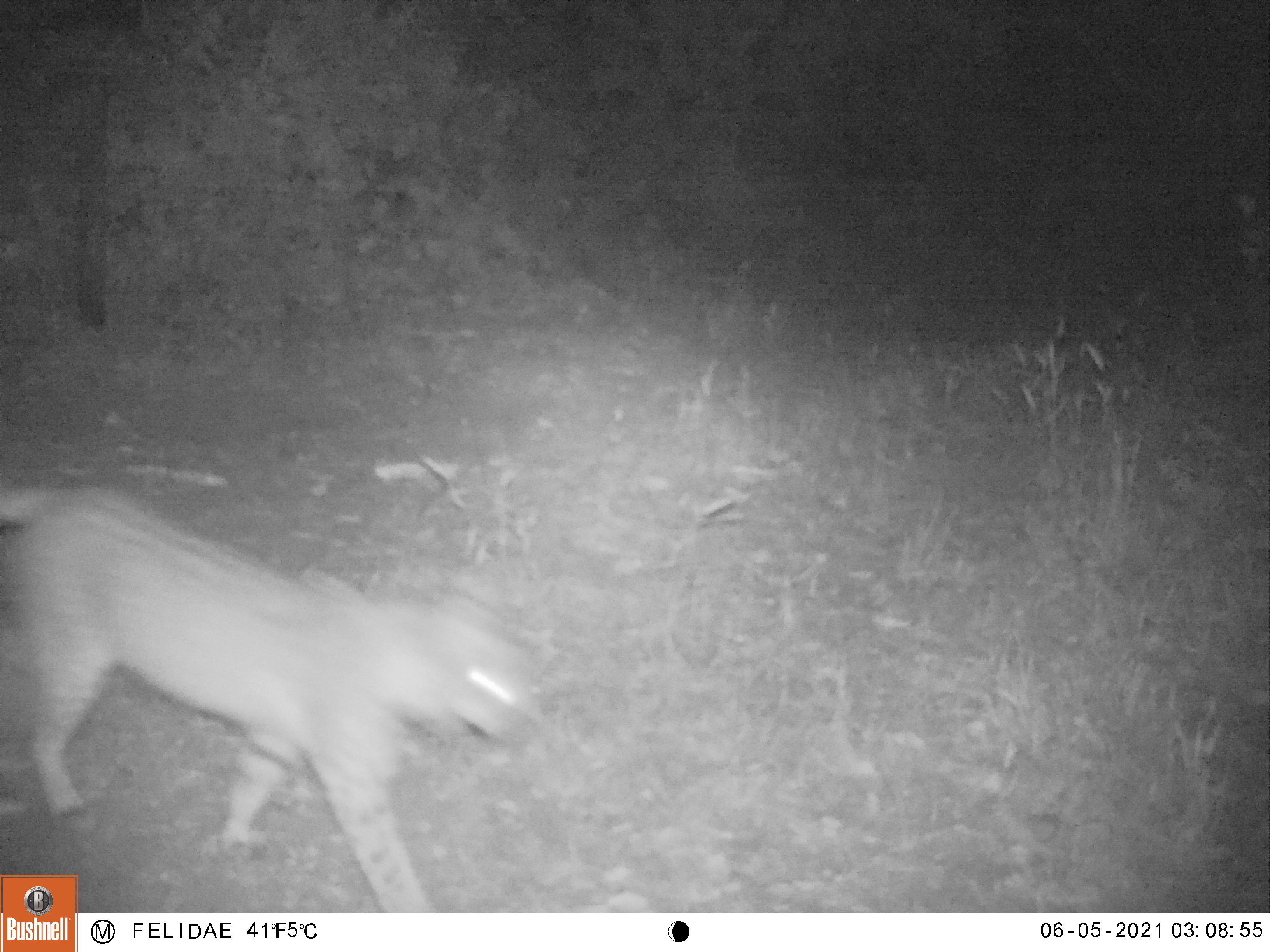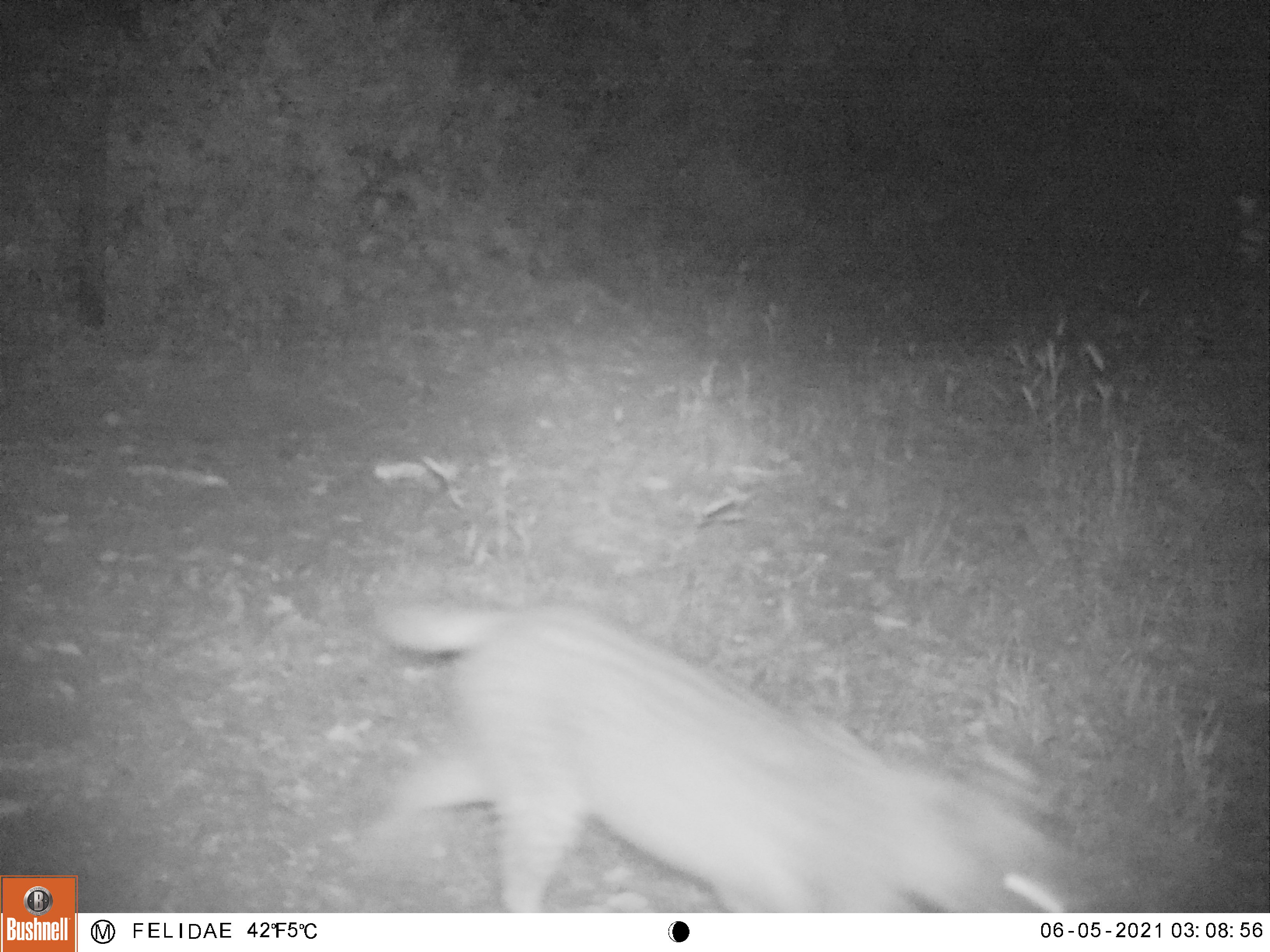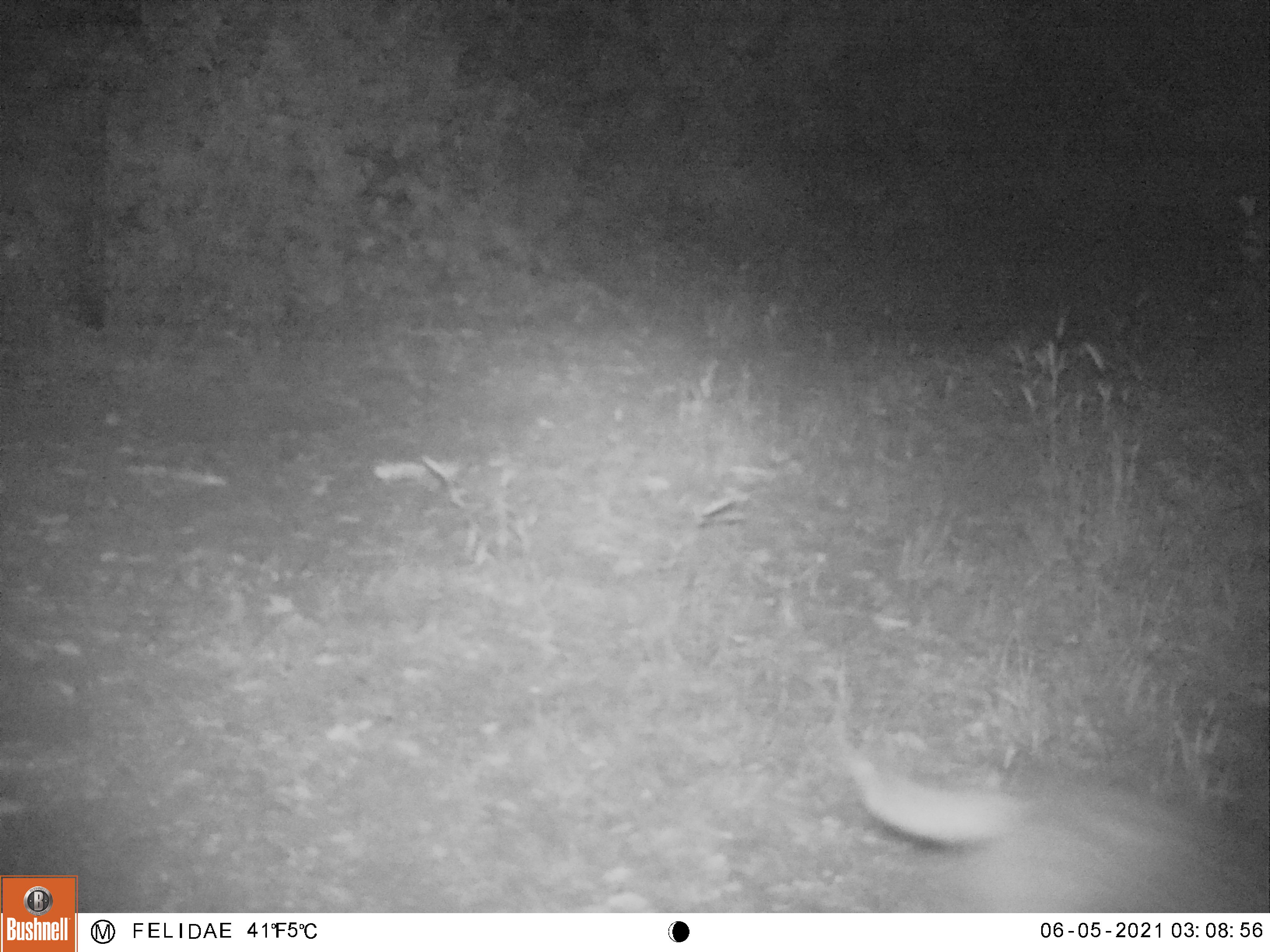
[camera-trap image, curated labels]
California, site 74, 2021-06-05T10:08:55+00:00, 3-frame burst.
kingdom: Animalia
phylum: Chordata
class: Mammalia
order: Carnivora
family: Felidae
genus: Lynx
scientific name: Lynx rufus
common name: bobcat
Bobcat (Lynx rufus).